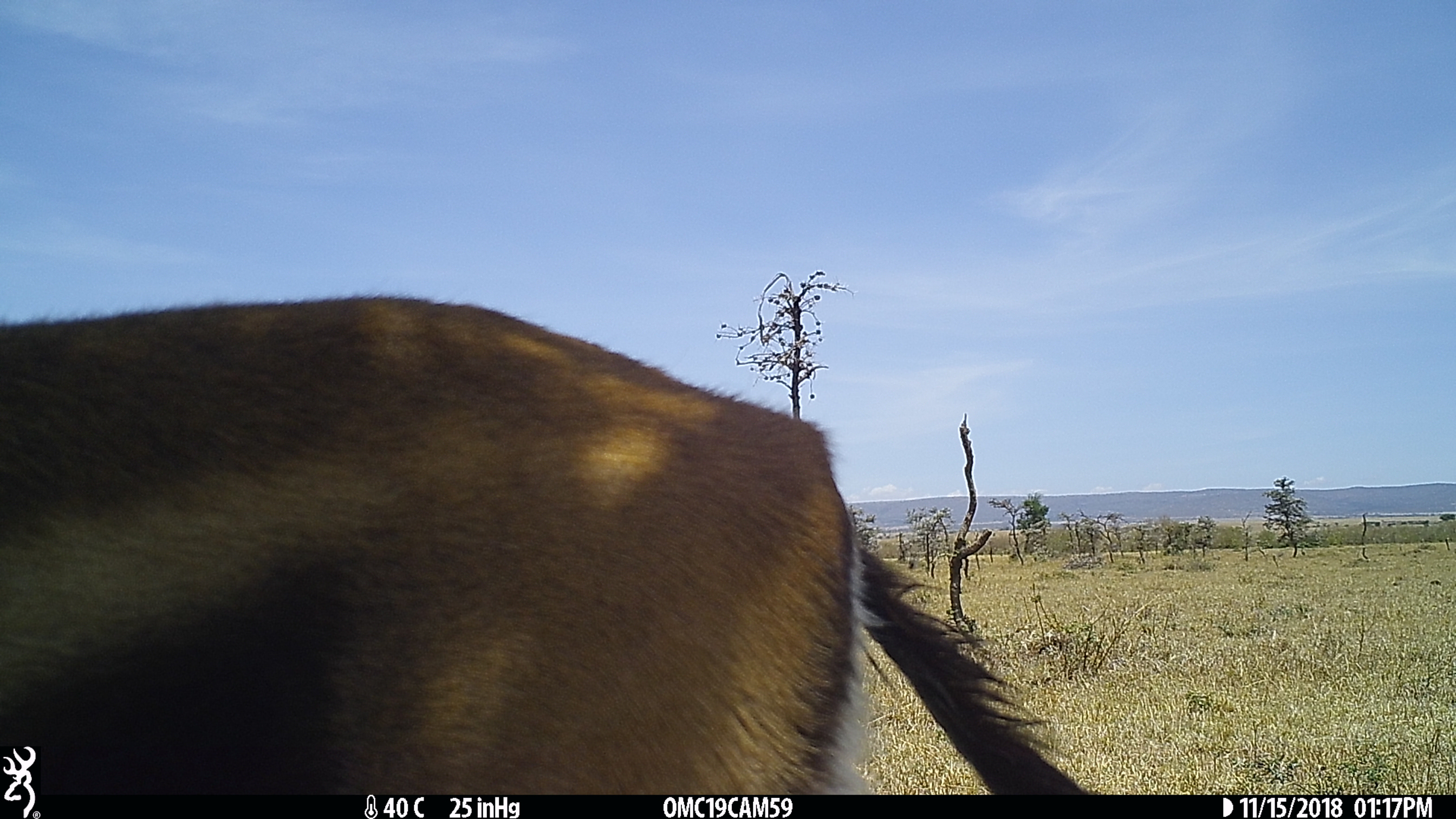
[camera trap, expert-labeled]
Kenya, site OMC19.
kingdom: Animalia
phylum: Chordata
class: Mammalia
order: Artiodactyla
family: Bovidae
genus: Eudorcas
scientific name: Eudorcas thomsonii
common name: thomon's gazelle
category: gazelle thomsons